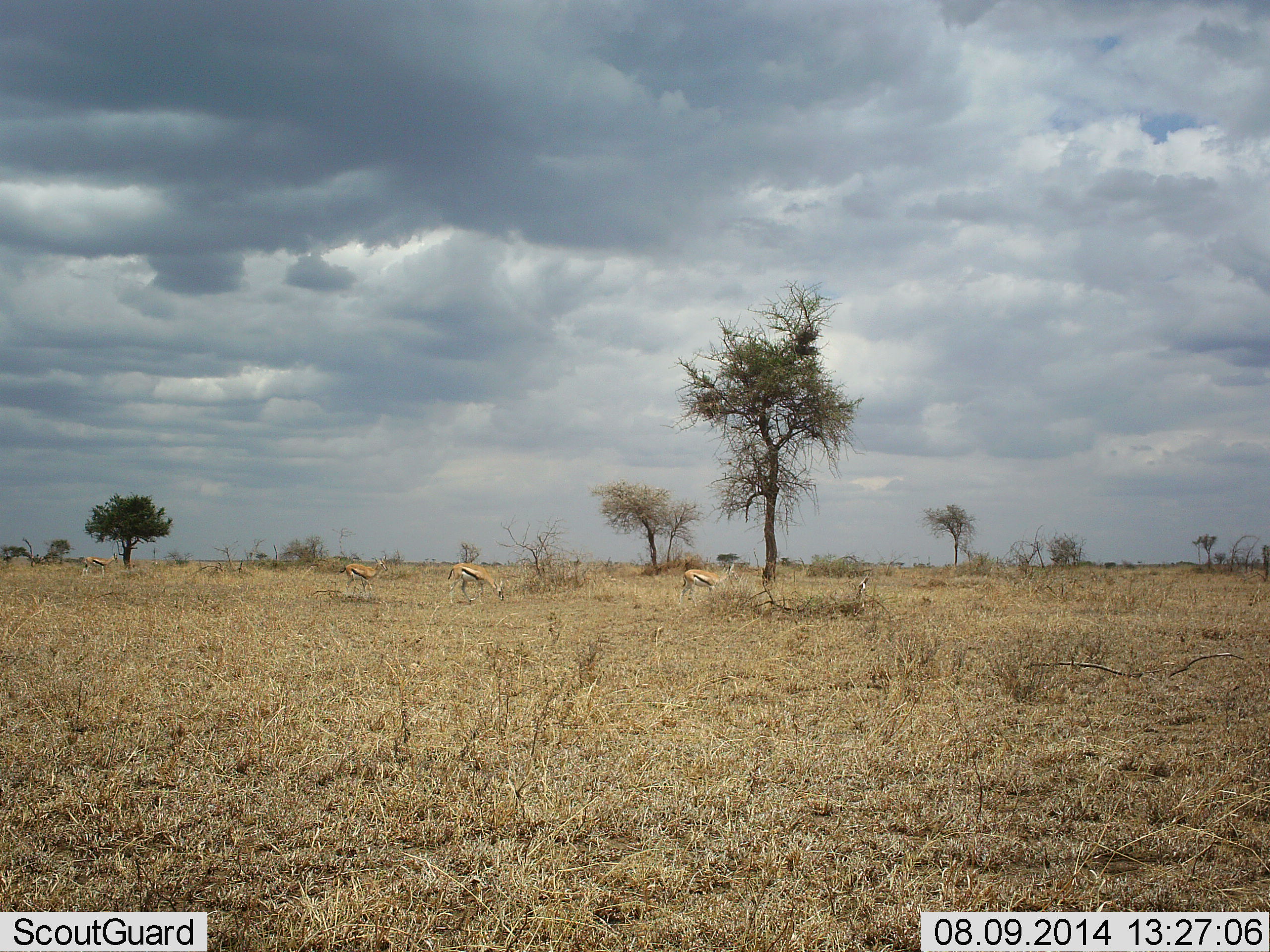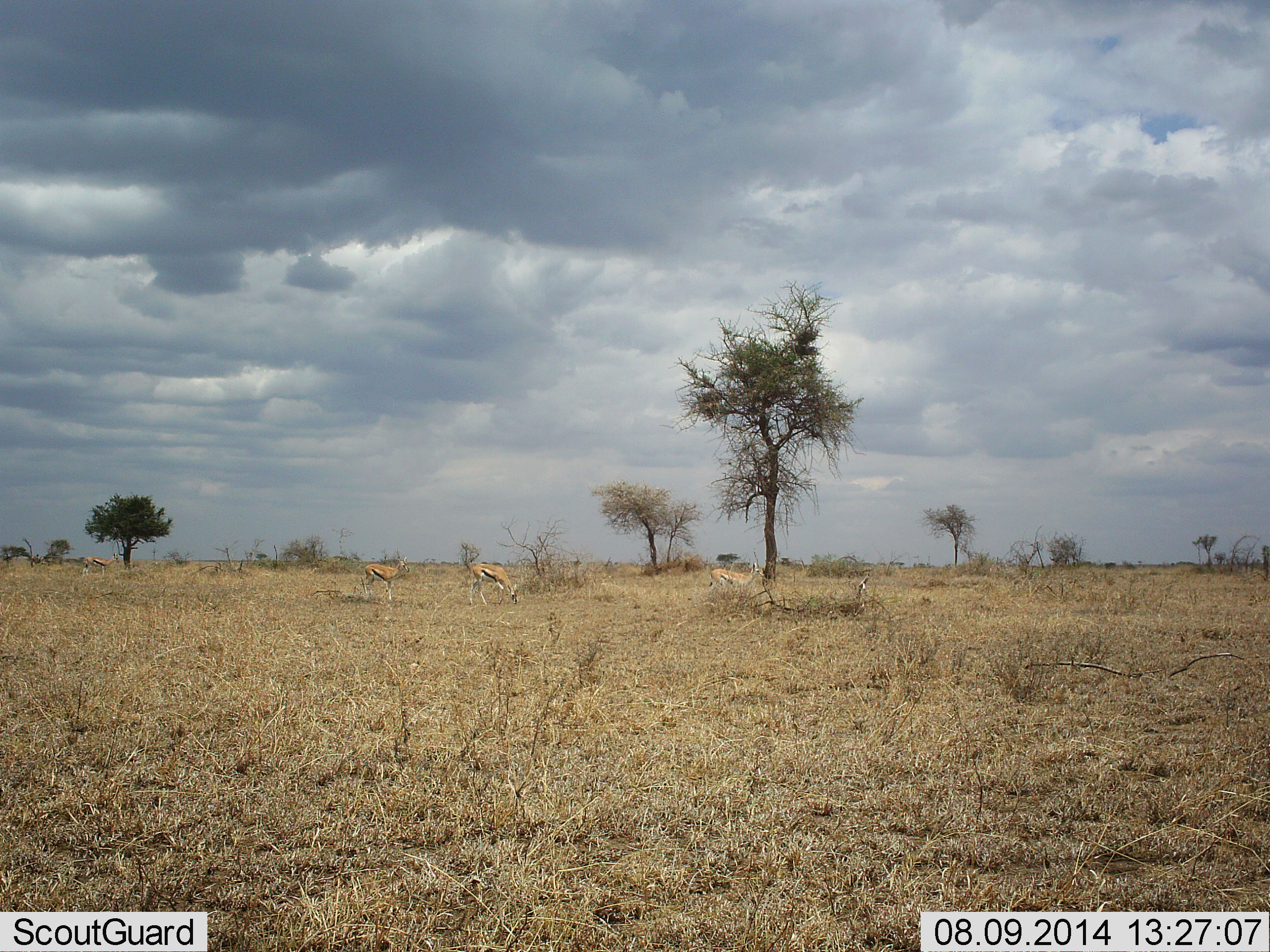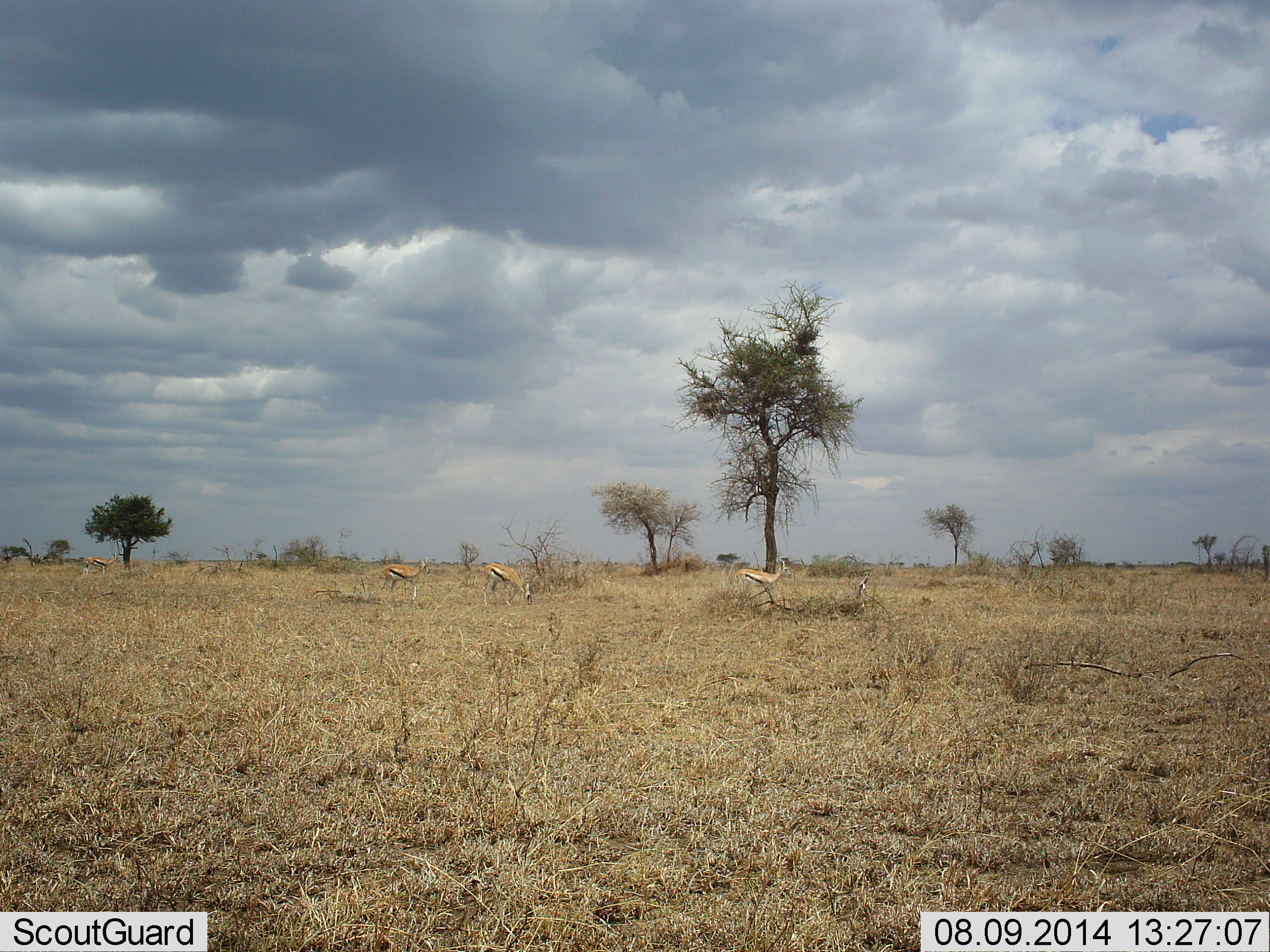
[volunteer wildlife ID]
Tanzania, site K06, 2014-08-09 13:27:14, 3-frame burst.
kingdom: Animalia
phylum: Chordata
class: Mammalia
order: Artiodactyla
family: Bovidae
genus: Eudorcas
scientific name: Eudorcas thomsonii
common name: thomson's gazelle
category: gazellethomsons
Gazellethomsons (thomson's gazelle) (Eudorcas thomsonii), count 3. Behavior (volunteer vote fractions): standing 30%, resting 0%, moving 80%, interacting 0%. Young present (vote fraction): 0%. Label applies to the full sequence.